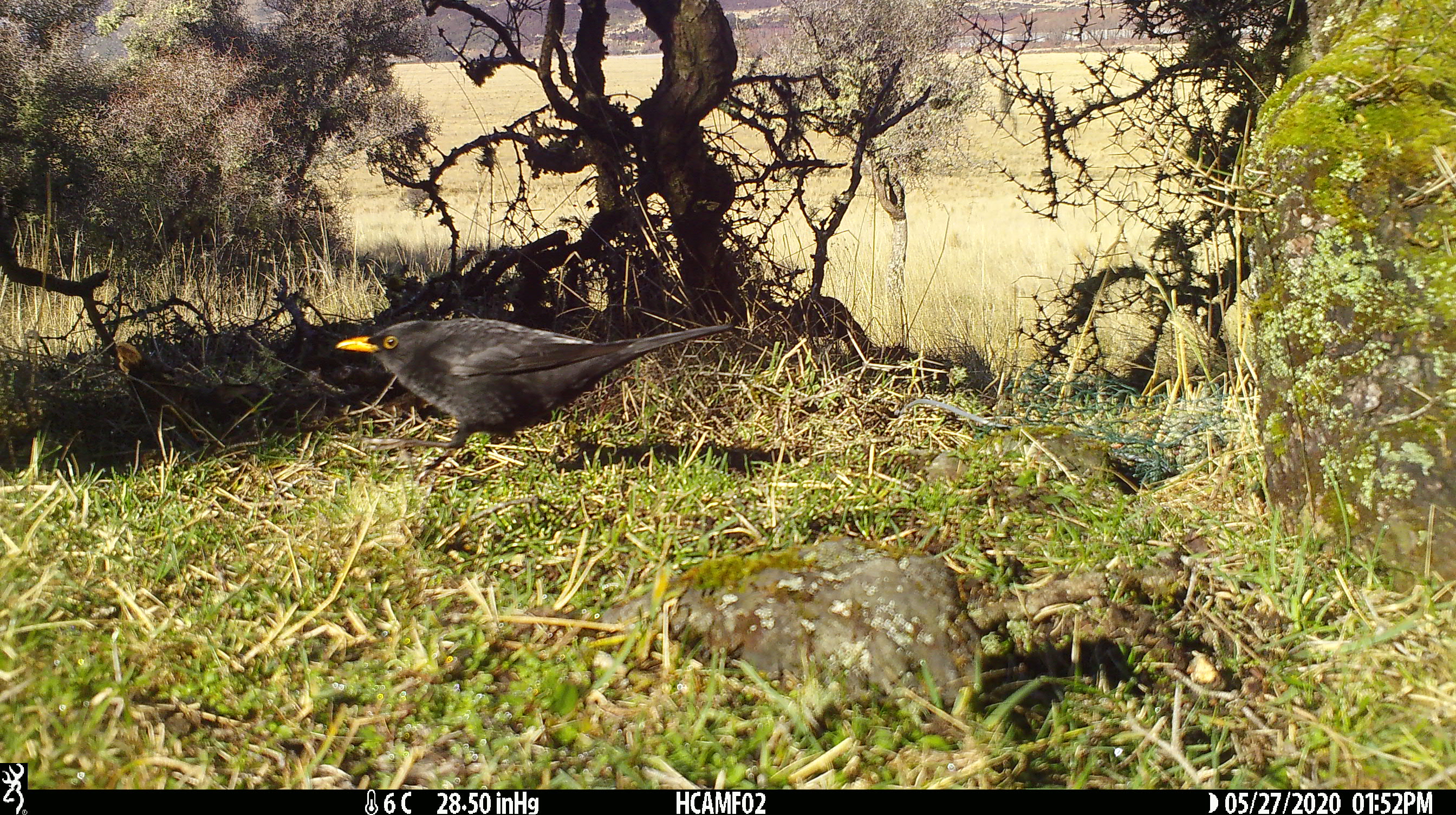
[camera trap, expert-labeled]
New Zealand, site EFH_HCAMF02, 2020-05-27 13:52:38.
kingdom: Animalia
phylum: Chordata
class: Aves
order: Passeriformes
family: Turdidae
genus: Turdus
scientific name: Turdus merula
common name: eurasian blackbird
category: blackbird